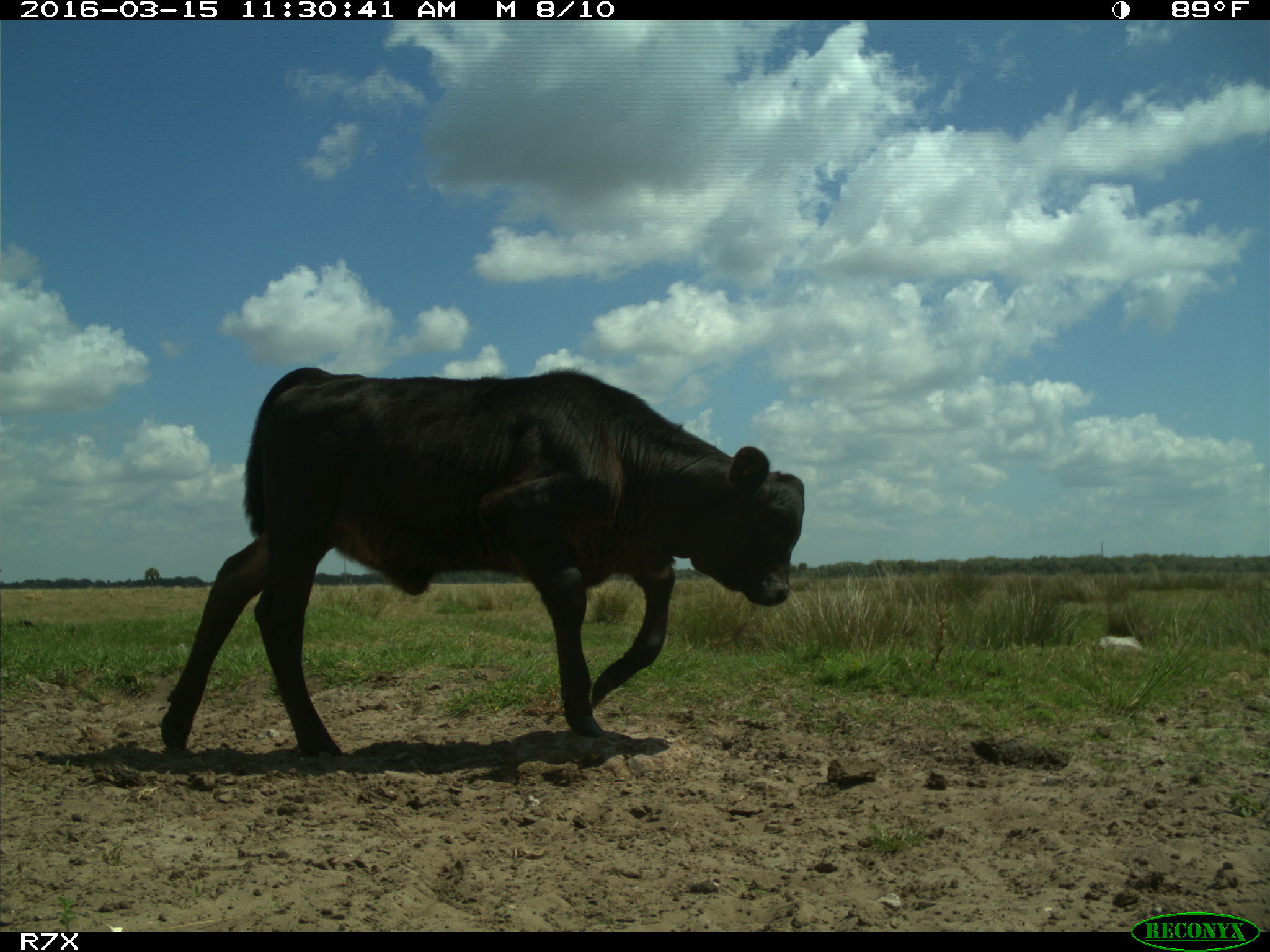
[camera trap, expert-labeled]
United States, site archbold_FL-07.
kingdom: Animalia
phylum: Chordata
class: Mammalia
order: Artiodactyla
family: Bovidae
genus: Bos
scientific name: Bos taurus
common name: domestic cow